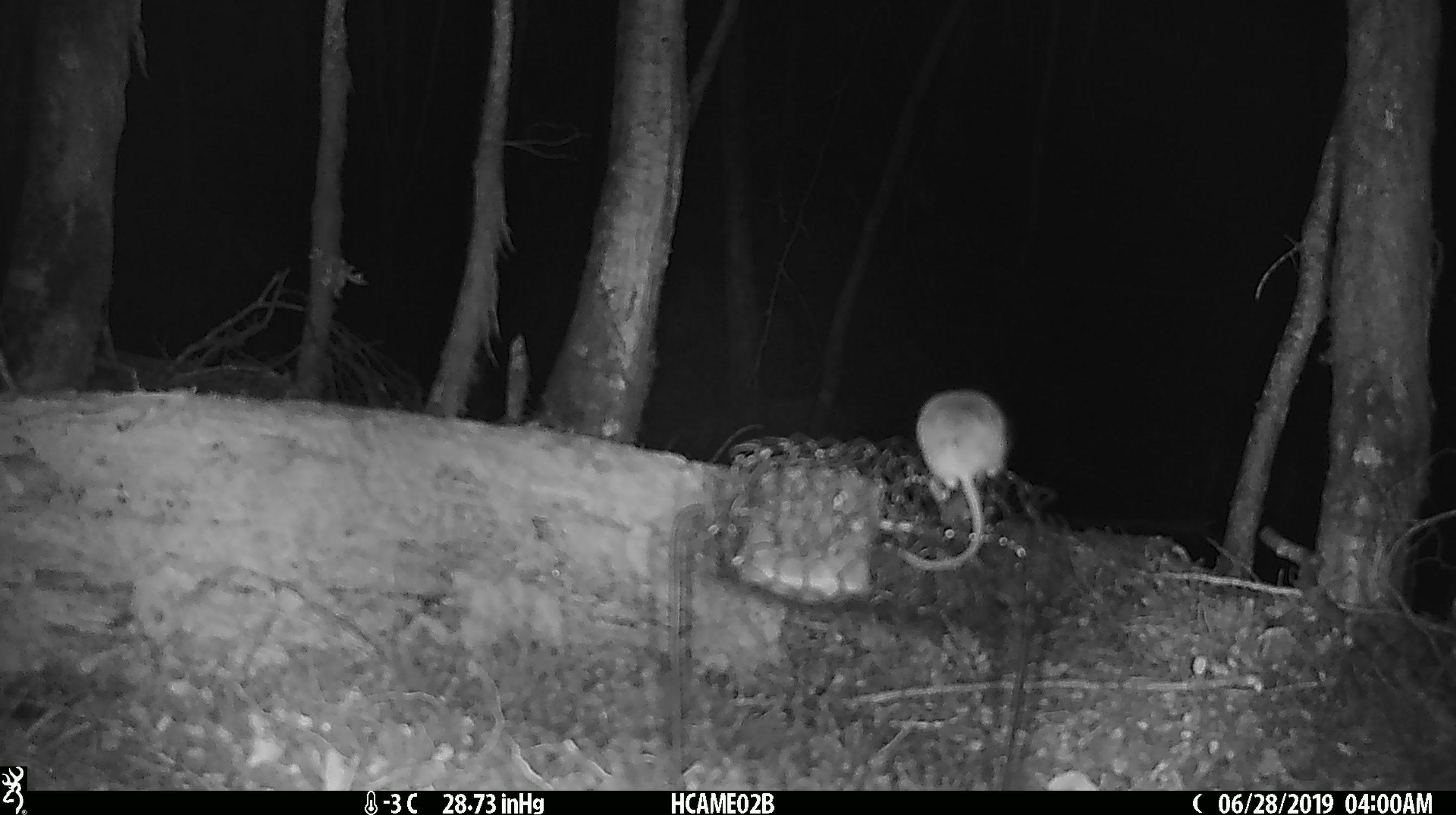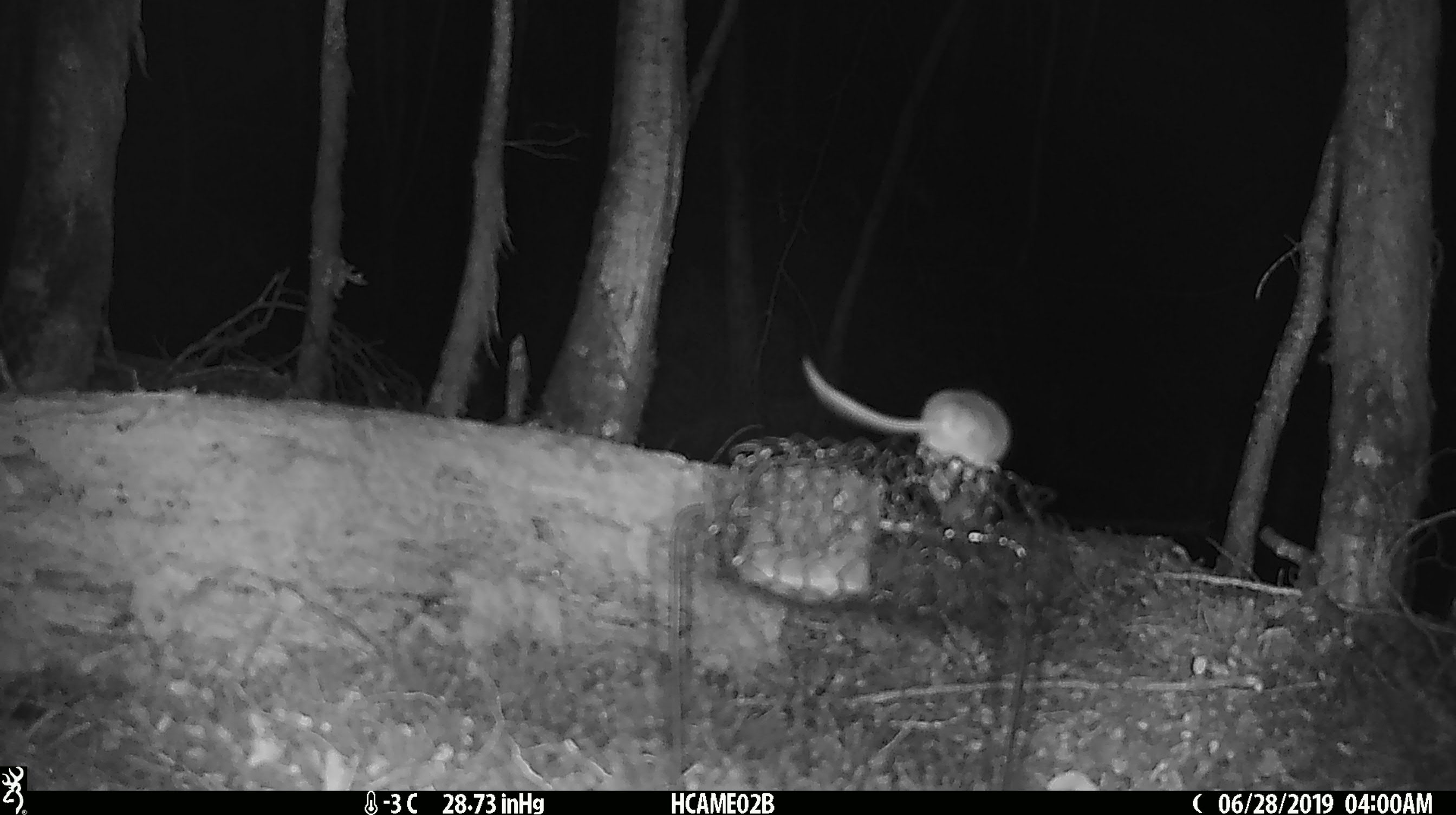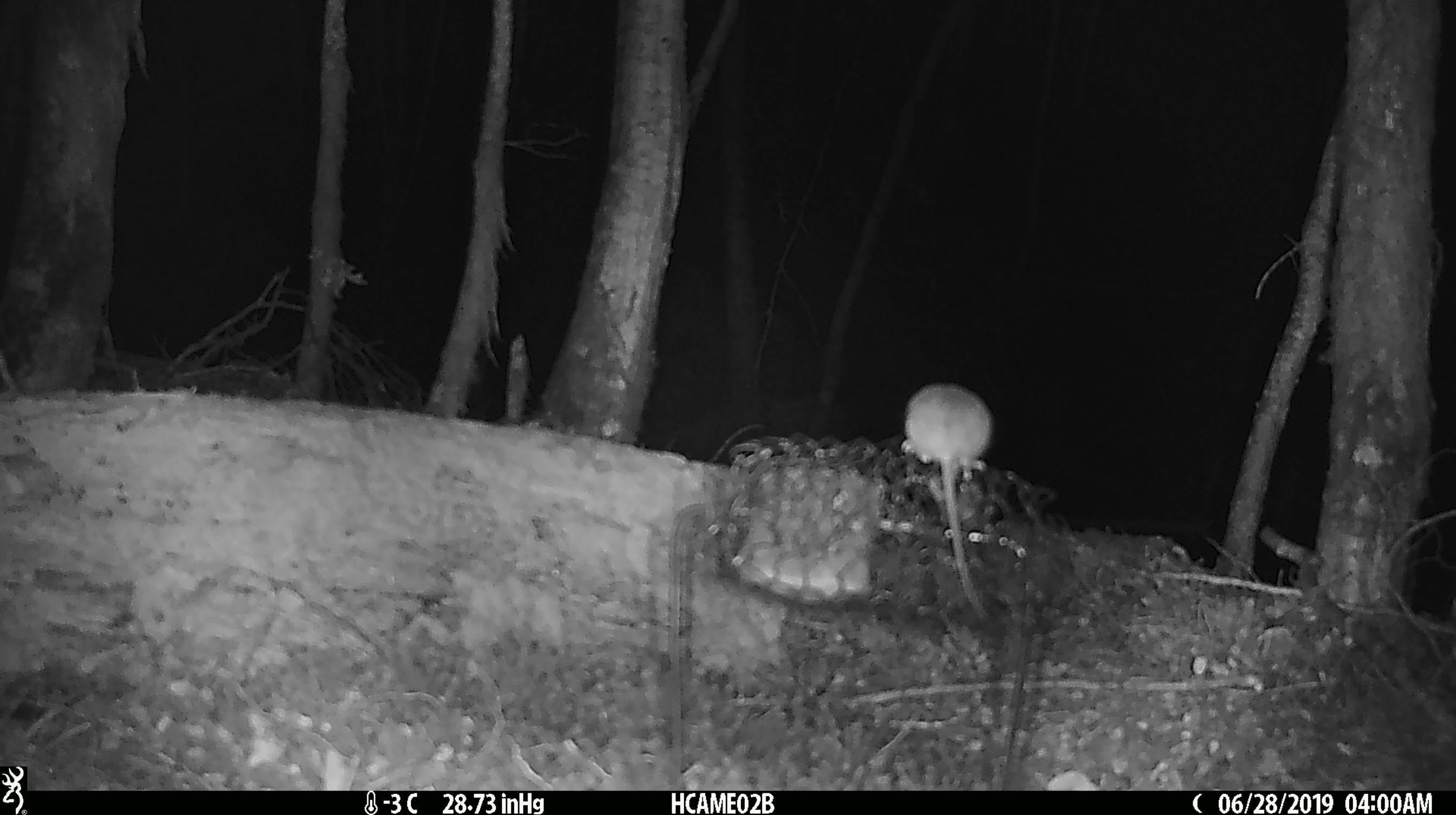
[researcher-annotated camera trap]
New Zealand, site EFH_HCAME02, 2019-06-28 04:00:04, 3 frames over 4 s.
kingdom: Animalia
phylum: Chordata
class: Mammalia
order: Rodentia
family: Muridae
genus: Mus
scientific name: Mus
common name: mouse